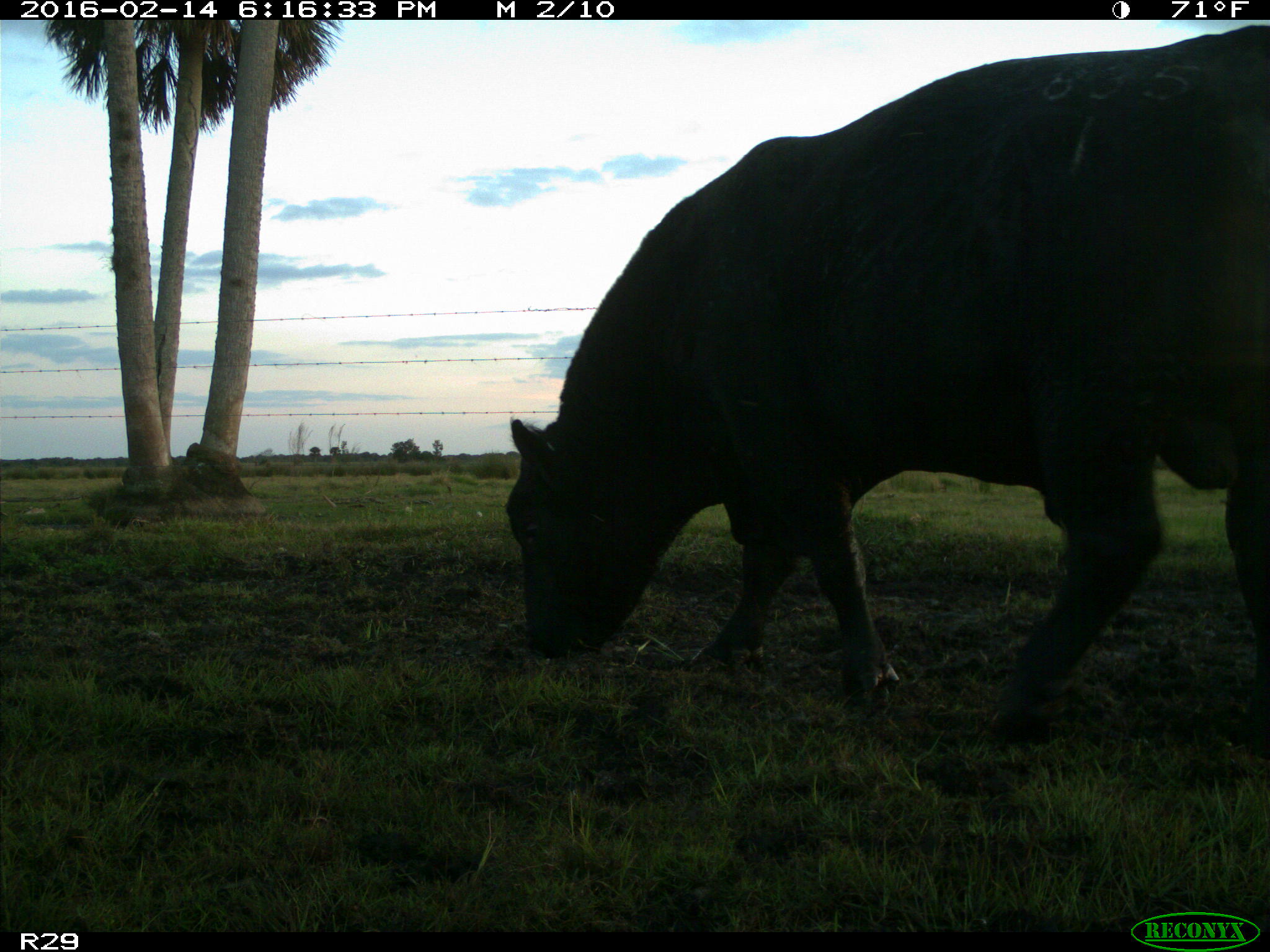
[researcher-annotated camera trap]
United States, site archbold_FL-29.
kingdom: Animalia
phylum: Chordata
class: Mammalia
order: Artiodactyla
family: Bovidae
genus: Bos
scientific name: Bos taurus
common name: domestic cow